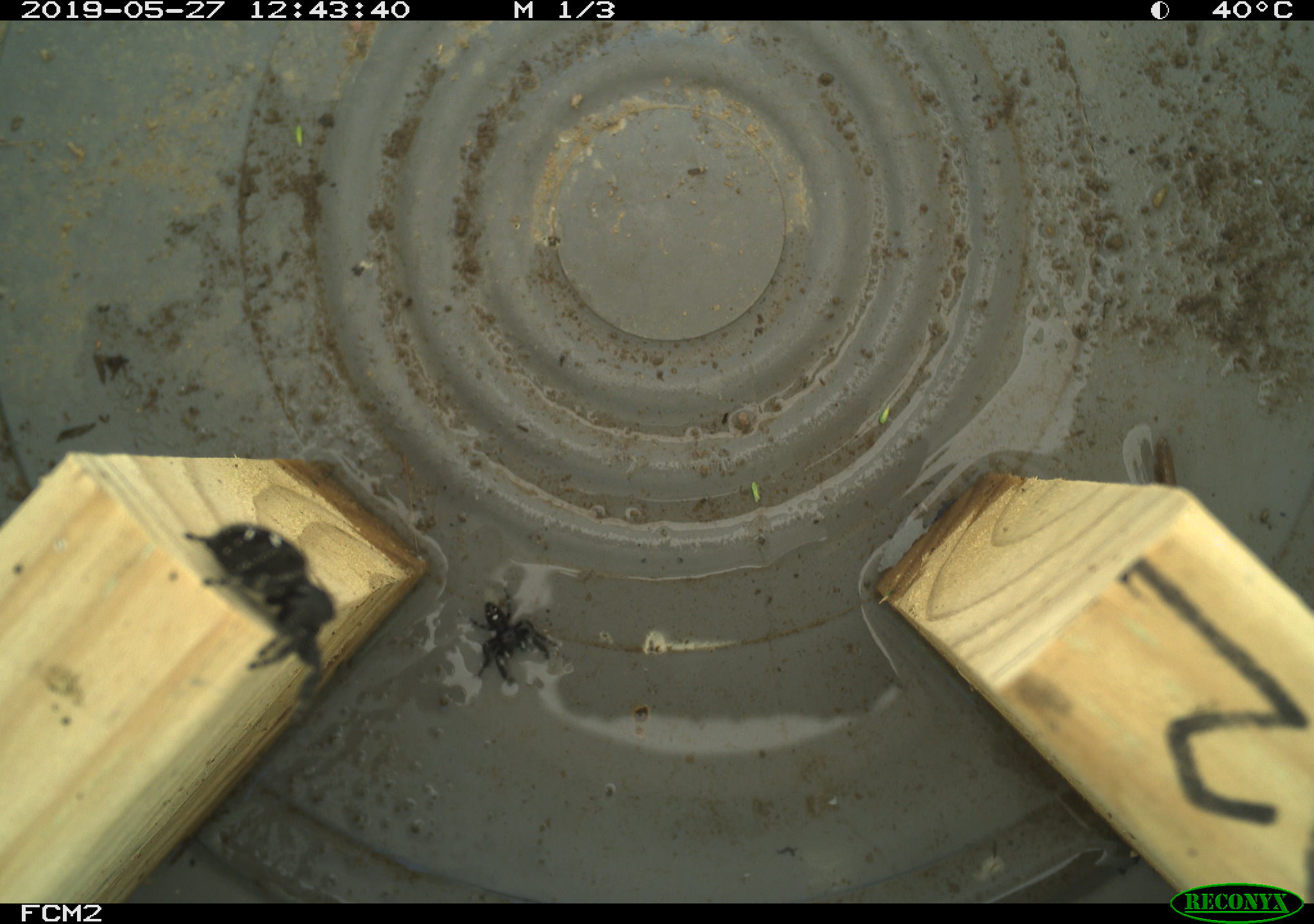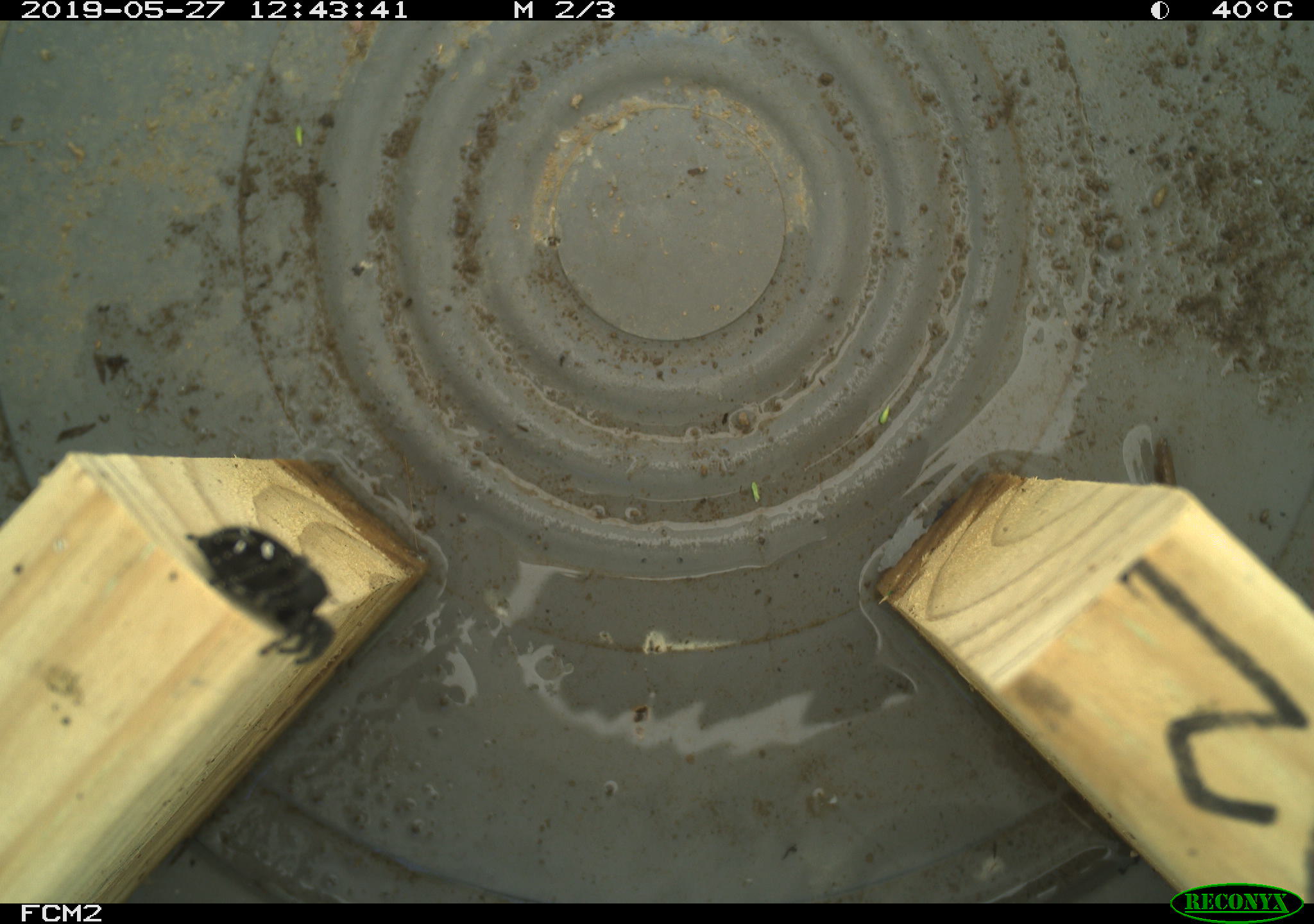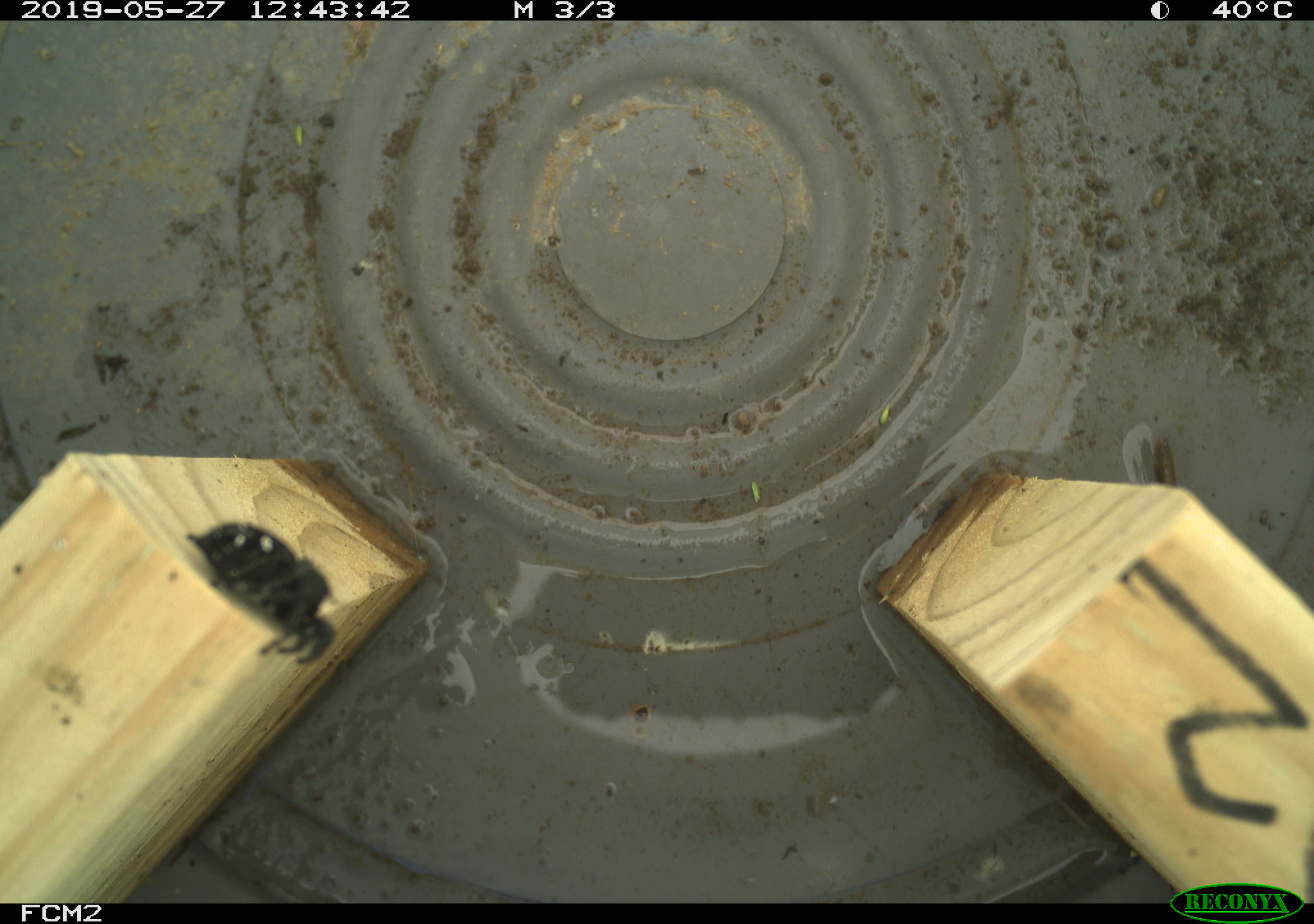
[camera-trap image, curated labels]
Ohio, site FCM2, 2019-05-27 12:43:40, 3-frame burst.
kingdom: Animalia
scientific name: Animalia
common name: animal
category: invertebrate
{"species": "invertebrate (animal) (Animalia)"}